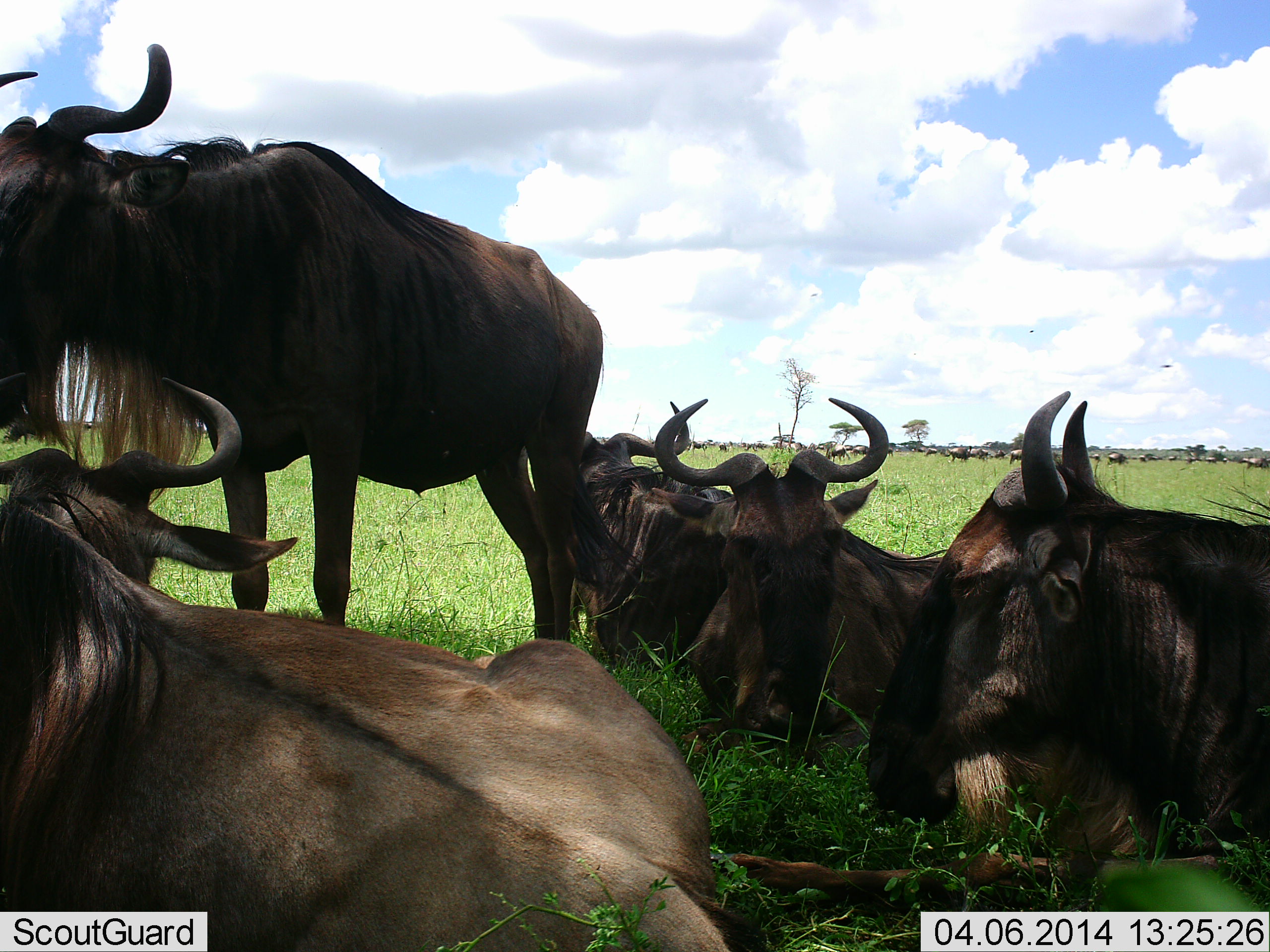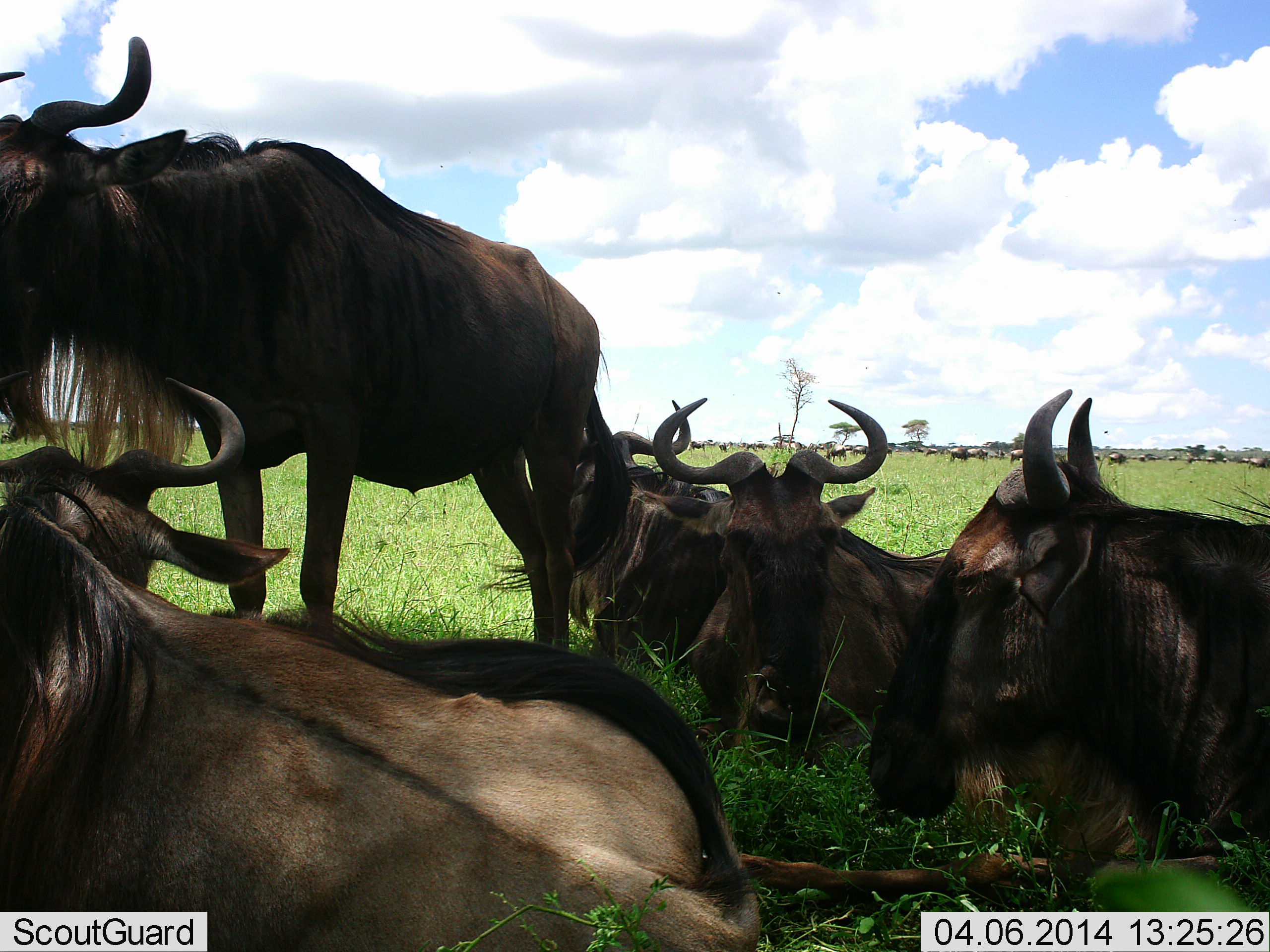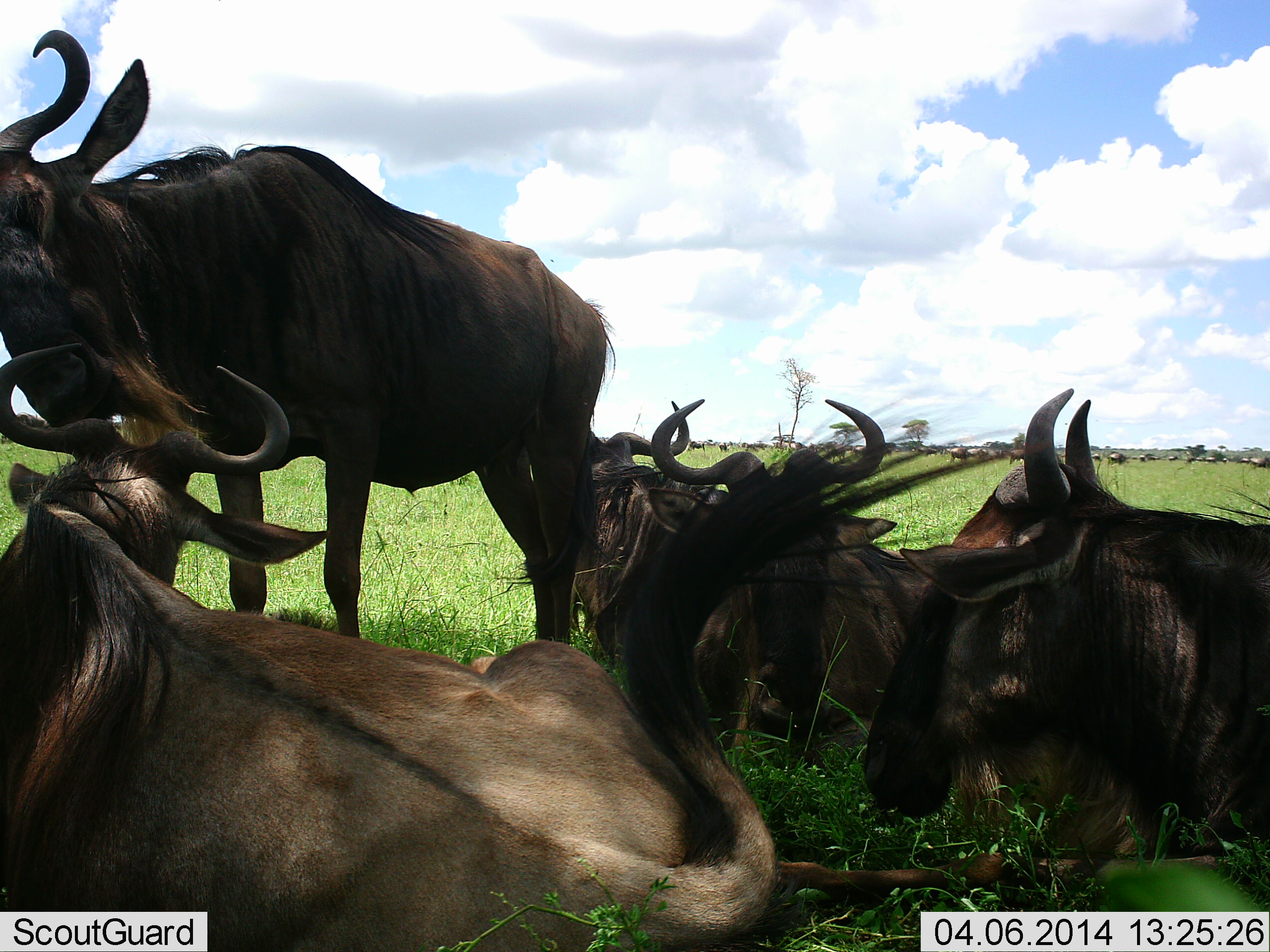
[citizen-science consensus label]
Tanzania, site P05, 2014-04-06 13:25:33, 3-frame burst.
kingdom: Animalia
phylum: Chordata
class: Mammalia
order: Artiodactyla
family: Bovidae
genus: Connochaetes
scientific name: Connochaetes taurinus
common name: blue wildebeest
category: wildebeest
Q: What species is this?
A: Wildebeest (blue wildebeest) (Connochaetes taurinus).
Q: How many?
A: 6.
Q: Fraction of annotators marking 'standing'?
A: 71%.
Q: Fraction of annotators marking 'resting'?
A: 98%.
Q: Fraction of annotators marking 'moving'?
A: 15%.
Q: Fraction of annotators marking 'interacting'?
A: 6%.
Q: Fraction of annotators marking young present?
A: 0%.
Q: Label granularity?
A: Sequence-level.